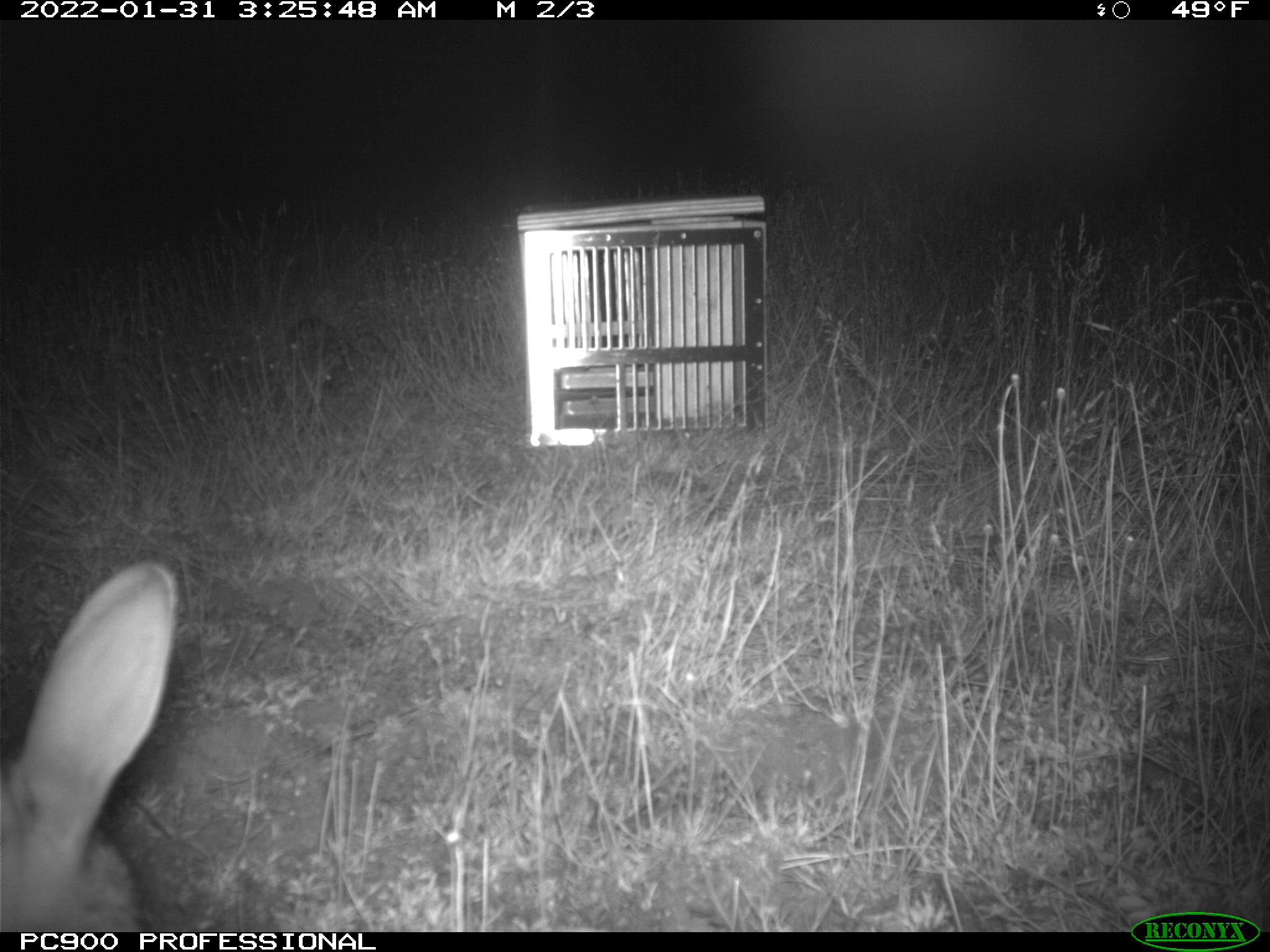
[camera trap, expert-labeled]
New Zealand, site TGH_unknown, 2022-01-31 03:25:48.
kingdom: Animalia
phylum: Chordata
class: Mammalia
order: Lagomorpha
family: Leporidae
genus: Oryctolagus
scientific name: Oryctolagus cuniculus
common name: european rabbit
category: rabbit